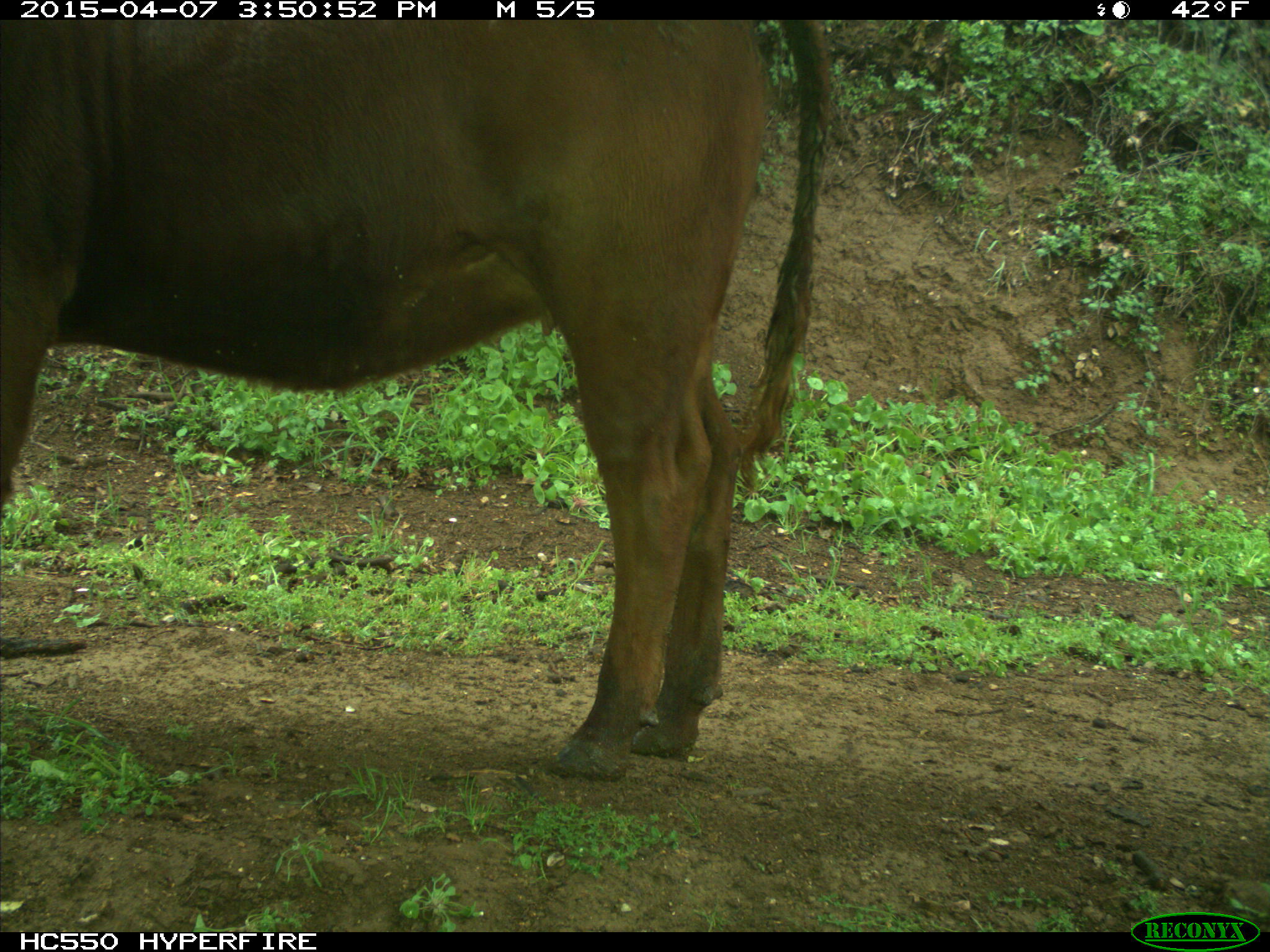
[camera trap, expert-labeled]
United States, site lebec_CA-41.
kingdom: Animalia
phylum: Chordata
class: Mammalia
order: Artiodactyla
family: Bovidae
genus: Bos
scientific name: Bos taurus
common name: domestic cow